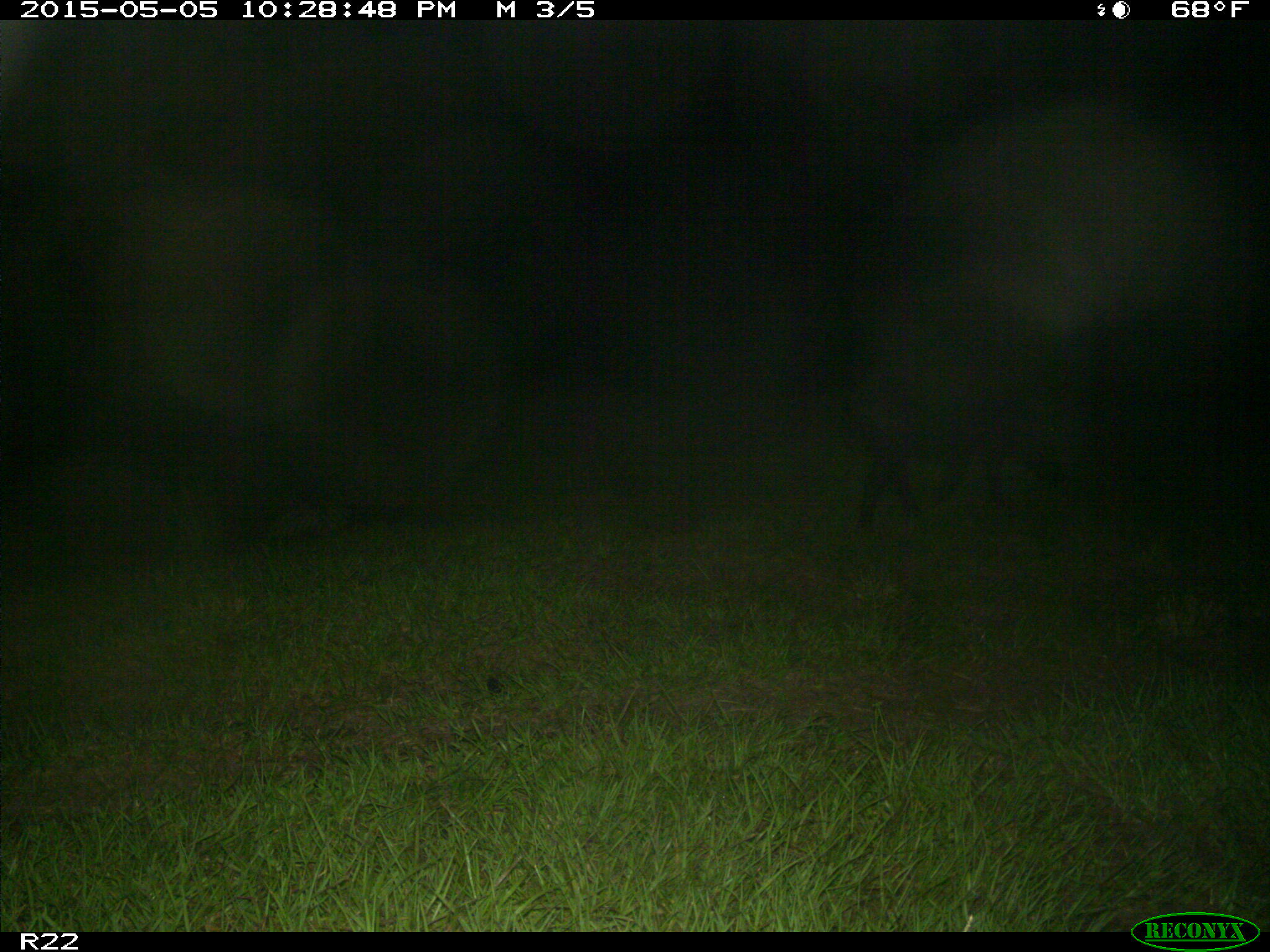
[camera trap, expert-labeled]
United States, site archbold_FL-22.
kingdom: Animalia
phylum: Chordata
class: Mammalia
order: Artiodactyla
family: Suidae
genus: Sus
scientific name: Sus scrofa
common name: wild boar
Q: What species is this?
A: Sus scrofa (wild boar).